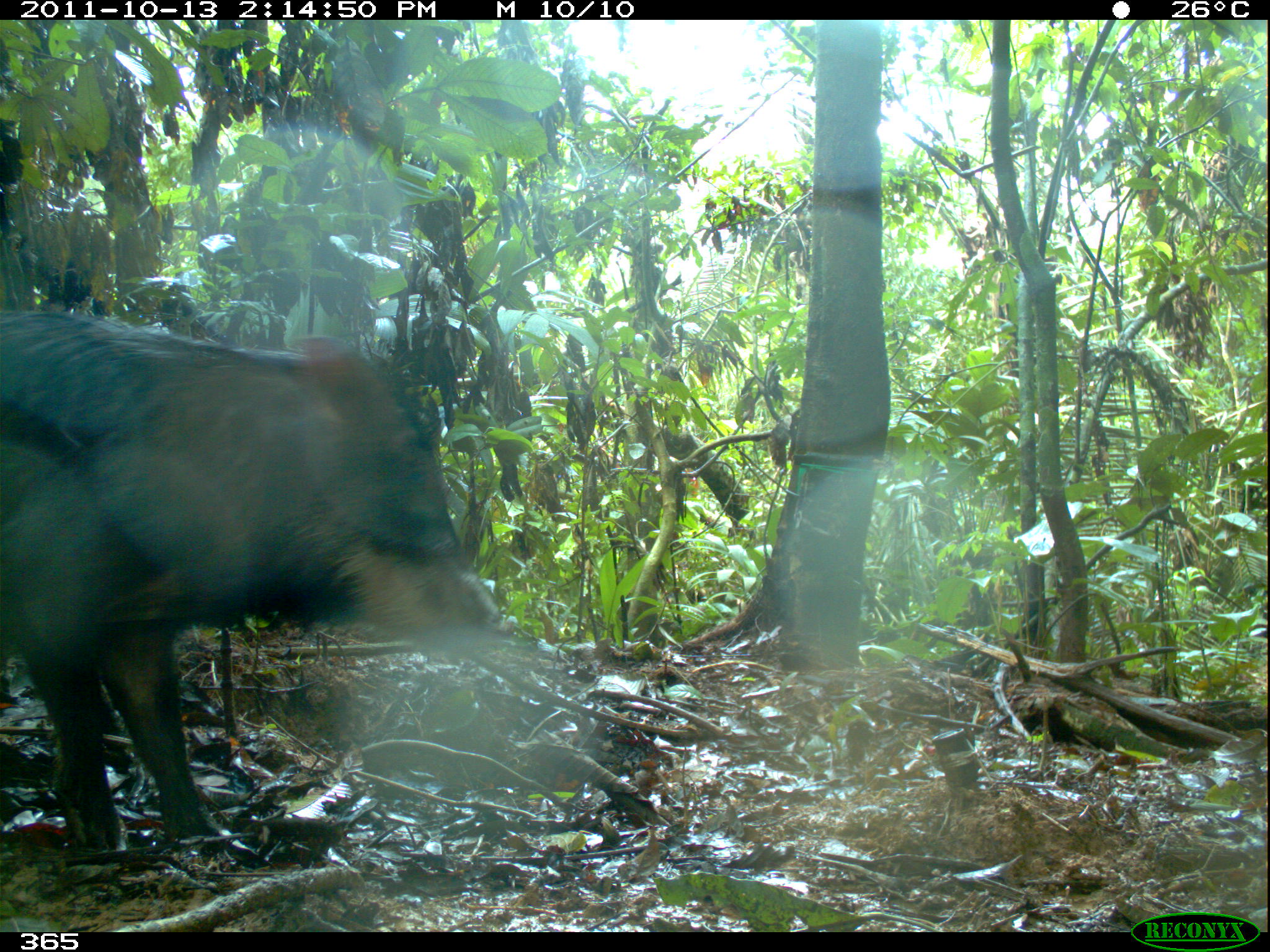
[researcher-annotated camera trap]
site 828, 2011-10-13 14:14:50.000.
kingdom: Animalia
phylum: Chordata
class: Mammalia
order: Artiodactyla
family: Tayassuidae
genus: Tayassu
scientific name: Tayassu pecari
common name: white-lipped peccary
Tayassu pecari (white-lipped peccary).